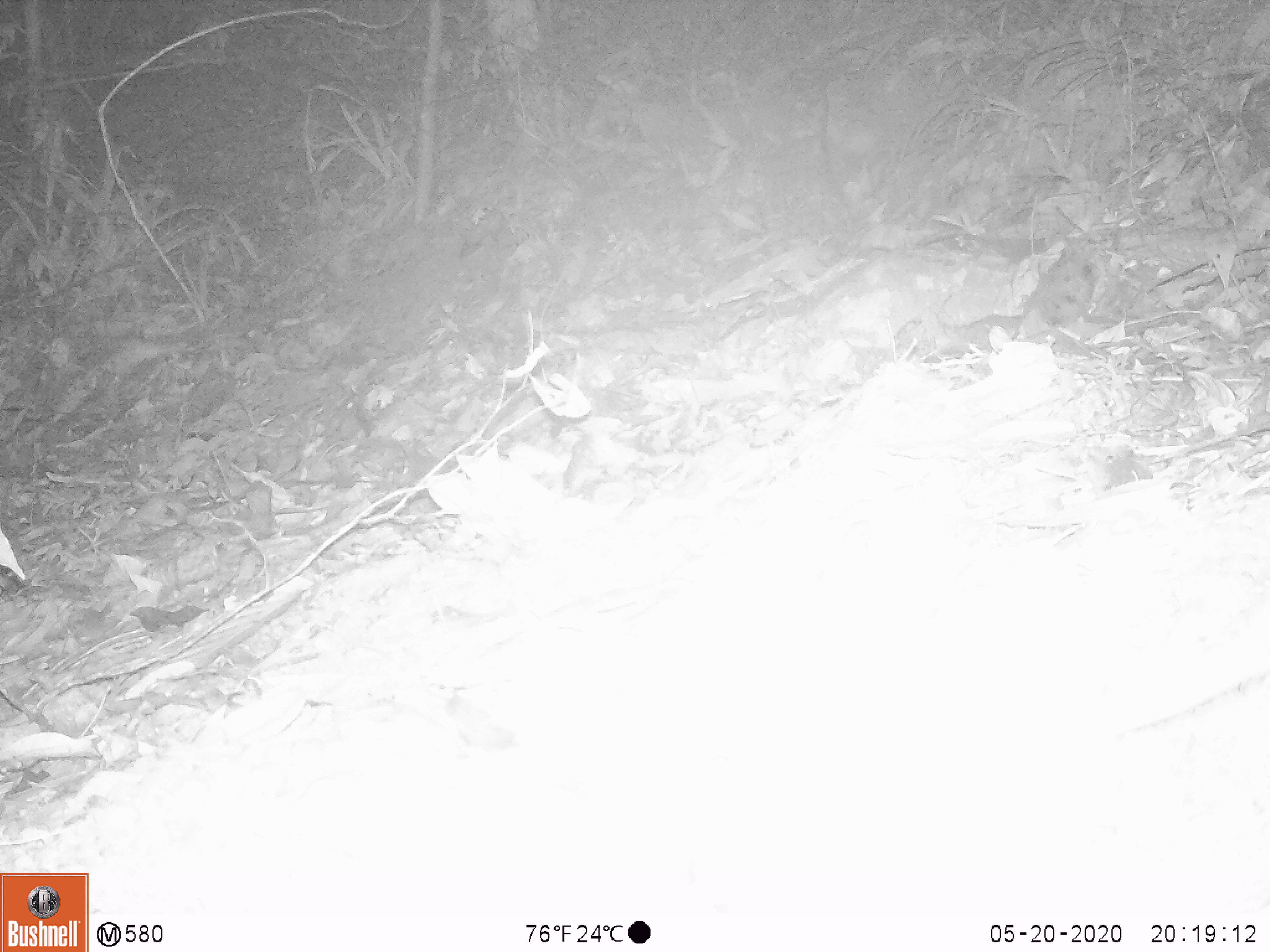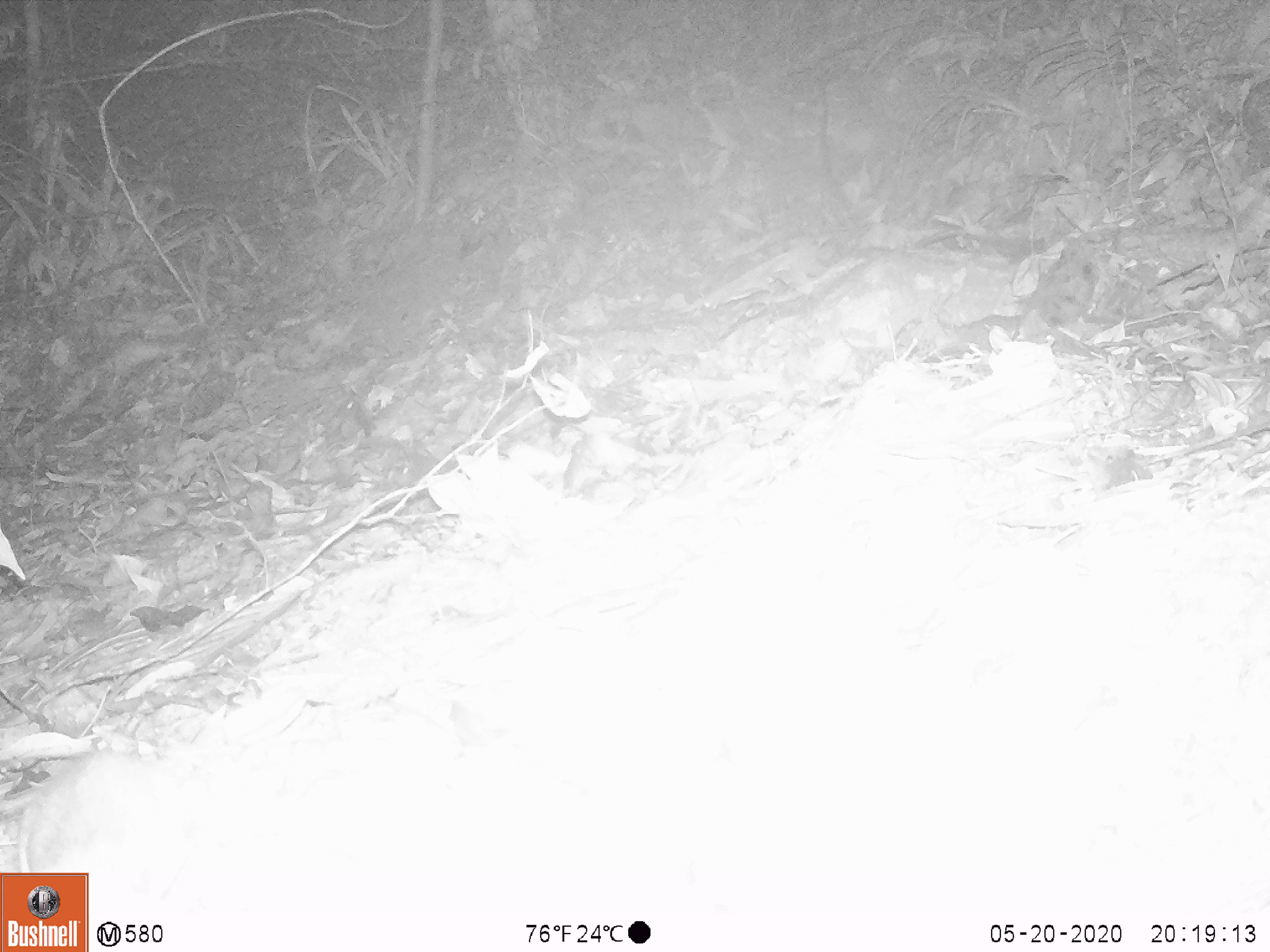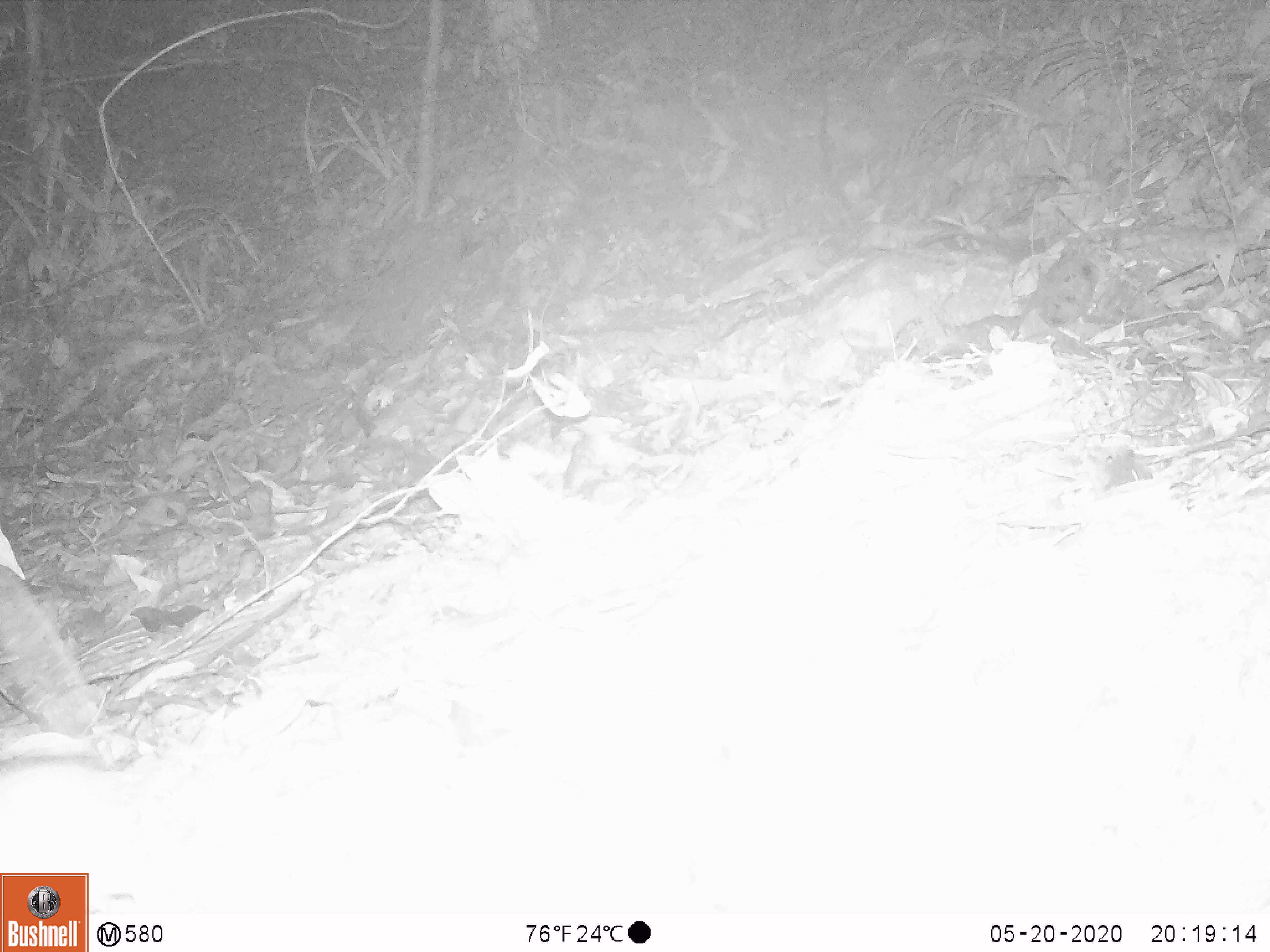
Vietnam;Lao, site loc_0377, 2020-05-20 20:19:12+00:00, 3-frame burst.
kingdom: Animalia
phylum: Chordata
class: Mammalia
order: Rodentia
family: Muridae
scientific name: Muridae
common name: old-world mice and rats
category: unidentified murid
Unidentified murid (old-world mice and rats) (Muridae). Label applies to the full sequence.